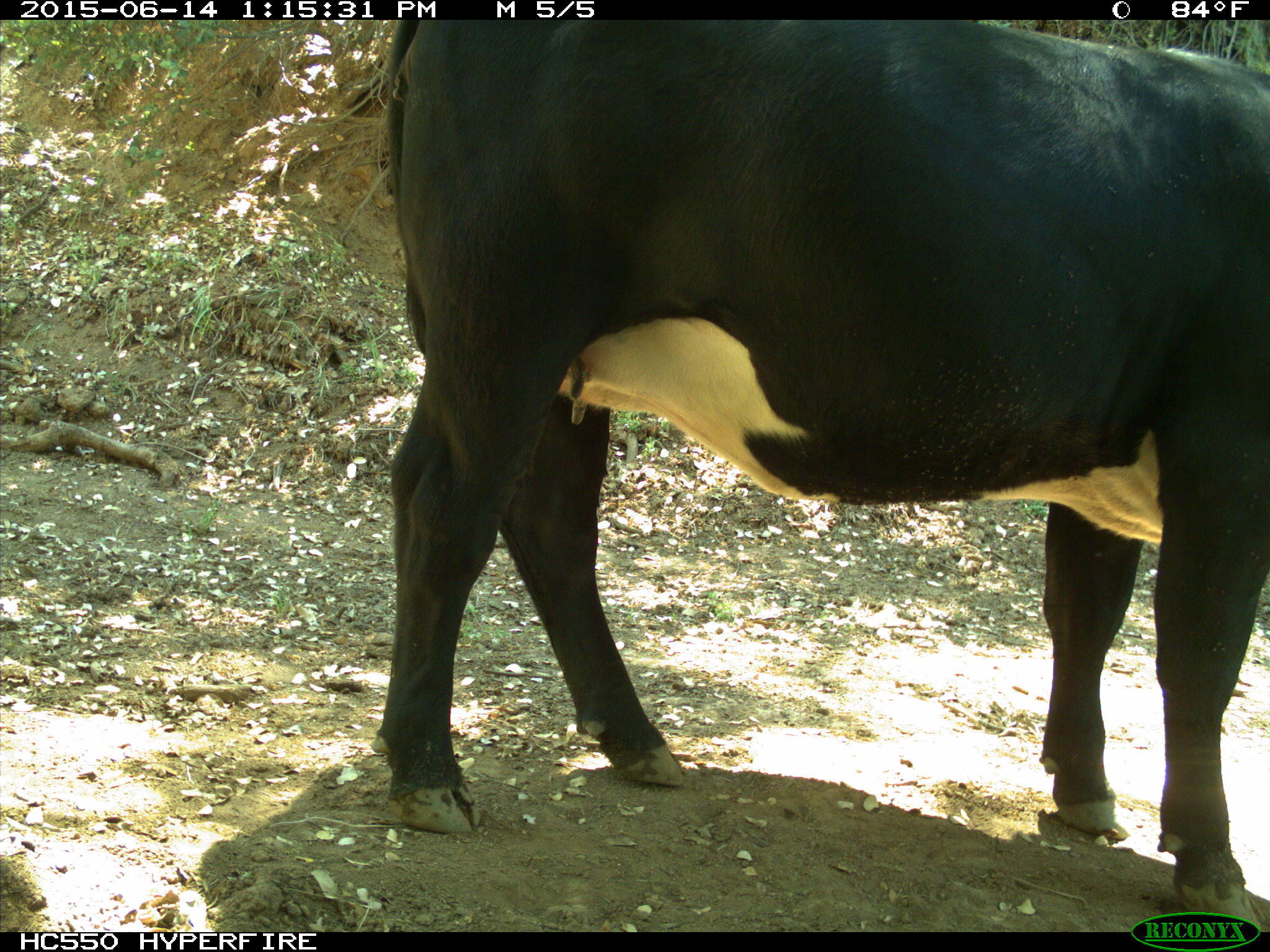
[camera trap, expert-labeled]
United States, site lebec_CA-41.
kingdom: Animalia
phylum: Chordata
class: Mammalia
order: Artiodactyla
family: Bovidae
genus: Bos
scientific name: Bos taurus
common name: domestic cow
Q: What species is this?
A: Bos taurus (domestic cow).